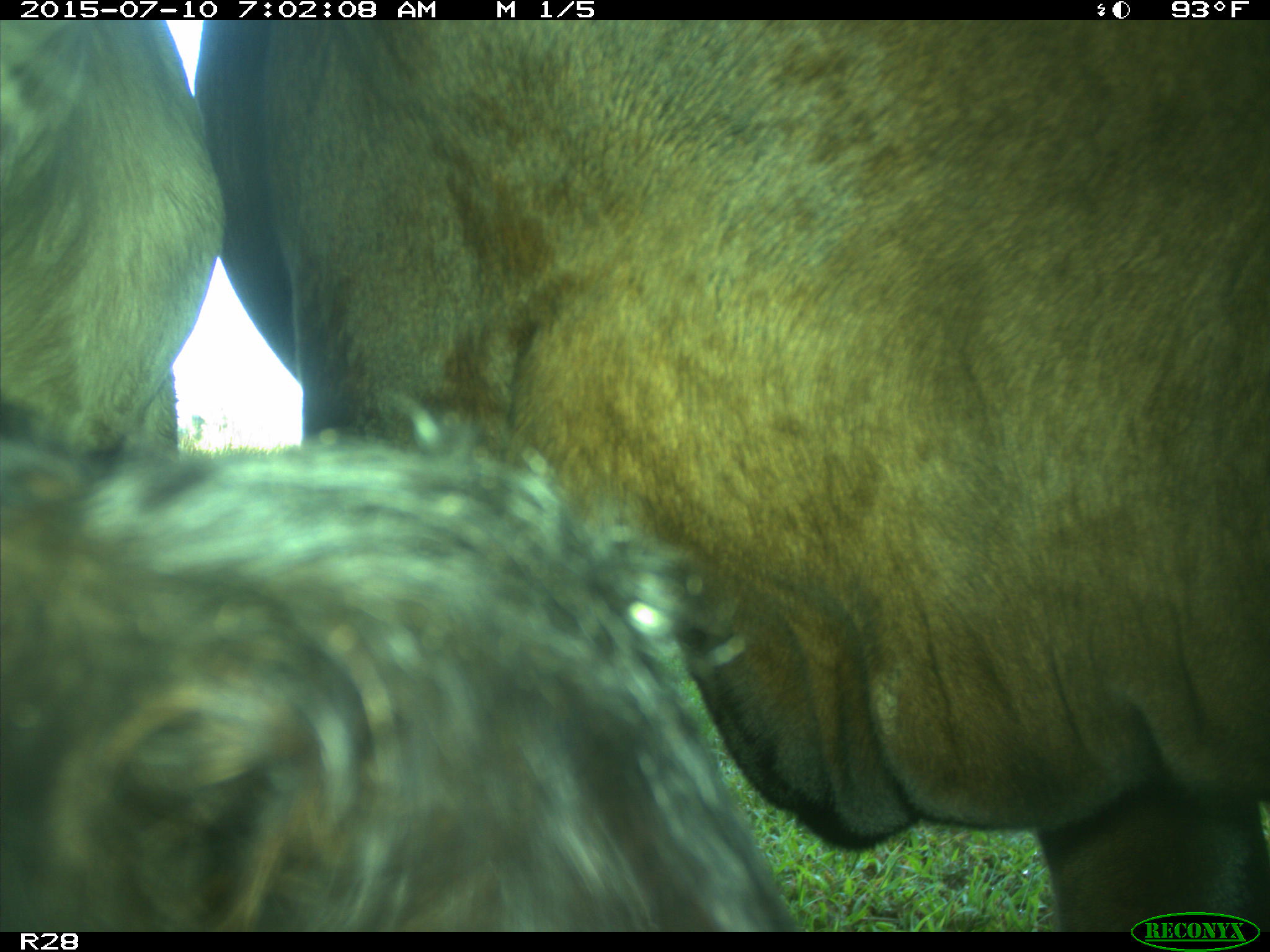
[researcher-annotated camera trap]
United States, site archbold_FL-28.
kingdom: Animalia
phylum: Chordata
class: Mammalia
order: Artiodactyla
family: Bovidae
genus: Bos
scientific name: Bos taurus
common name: domestic cow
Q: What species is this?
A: Bos taurus (domestic cow).